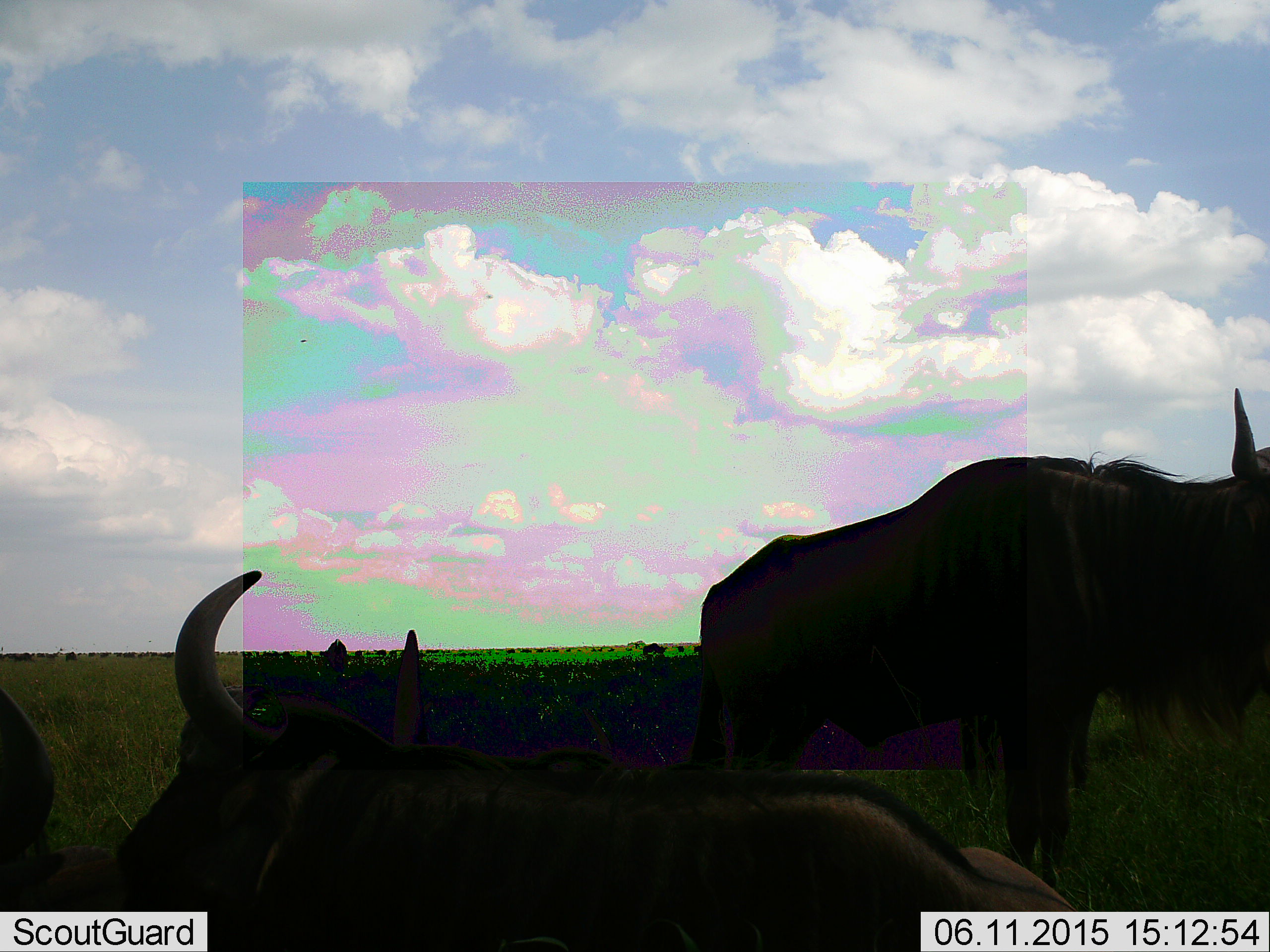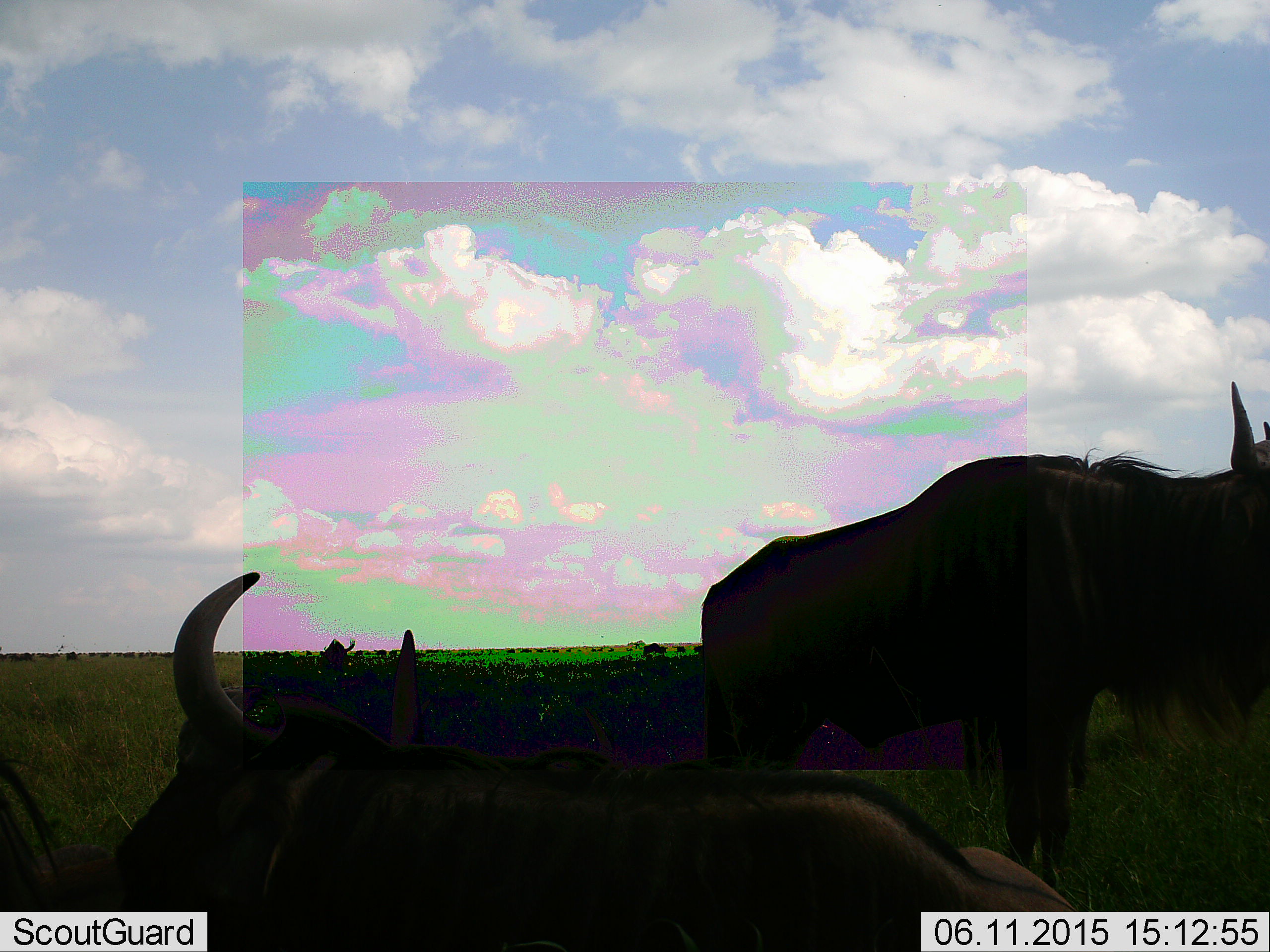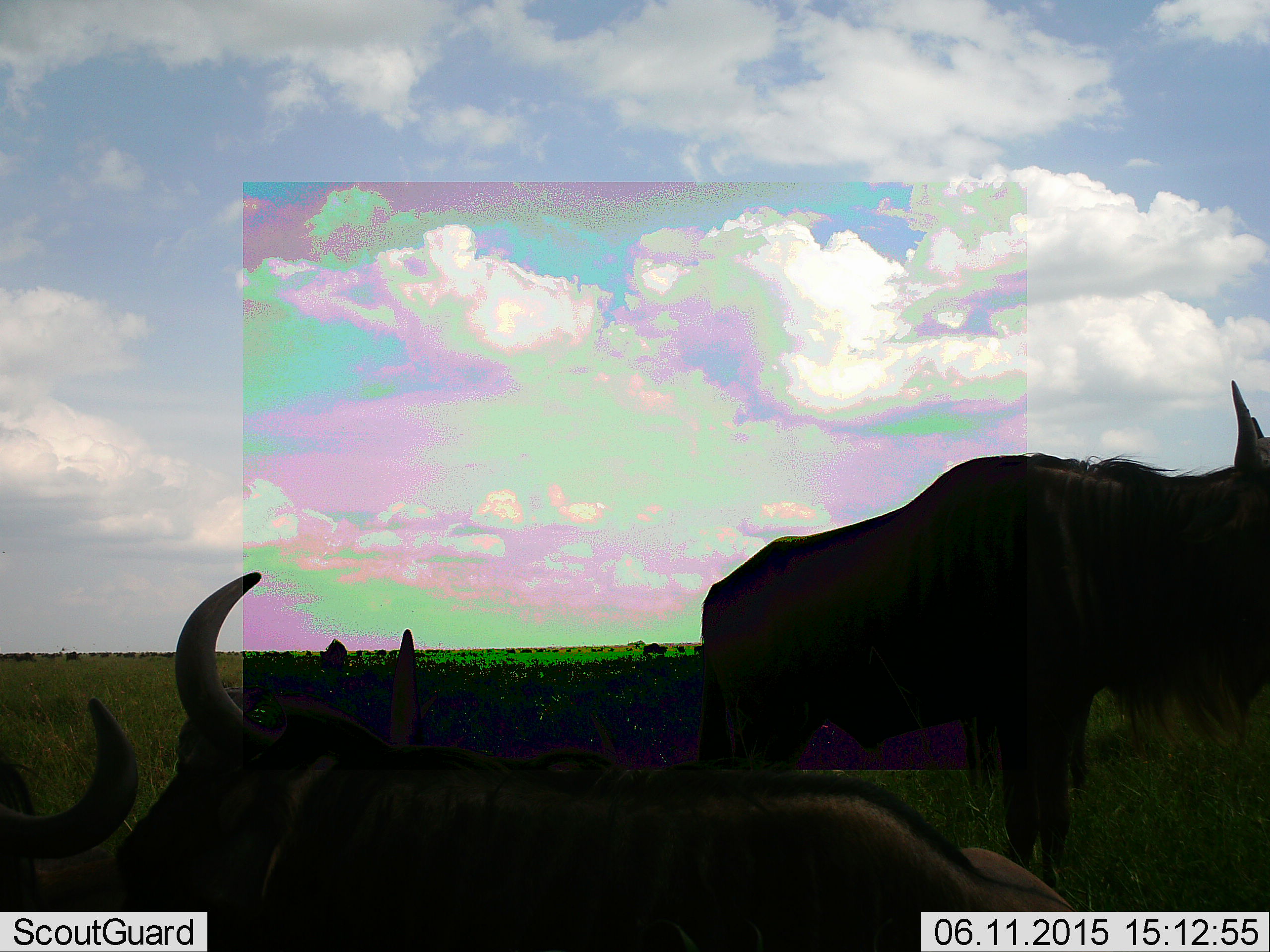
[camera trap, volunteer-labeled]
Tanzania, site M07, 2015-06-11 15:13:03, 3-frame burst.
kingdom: Animalia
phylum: Chordata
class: Mammalia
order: Artiodactyla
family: Bovidae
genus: Connochaetes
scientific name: Connochaetes taurinus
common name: blue wildebeest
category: wildebeest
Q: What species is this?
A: Wildebeest (blue wildebeest) (Connochaetes taurinus).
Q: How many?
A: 3.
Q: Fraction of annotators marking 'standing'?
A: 80%.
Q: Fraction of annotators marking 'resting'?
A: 100%.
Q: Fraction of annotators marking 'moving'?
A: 10%.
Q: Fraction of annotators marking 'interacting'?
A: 0%.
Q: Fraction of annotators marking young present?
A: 0%.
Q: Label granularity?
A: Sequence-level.